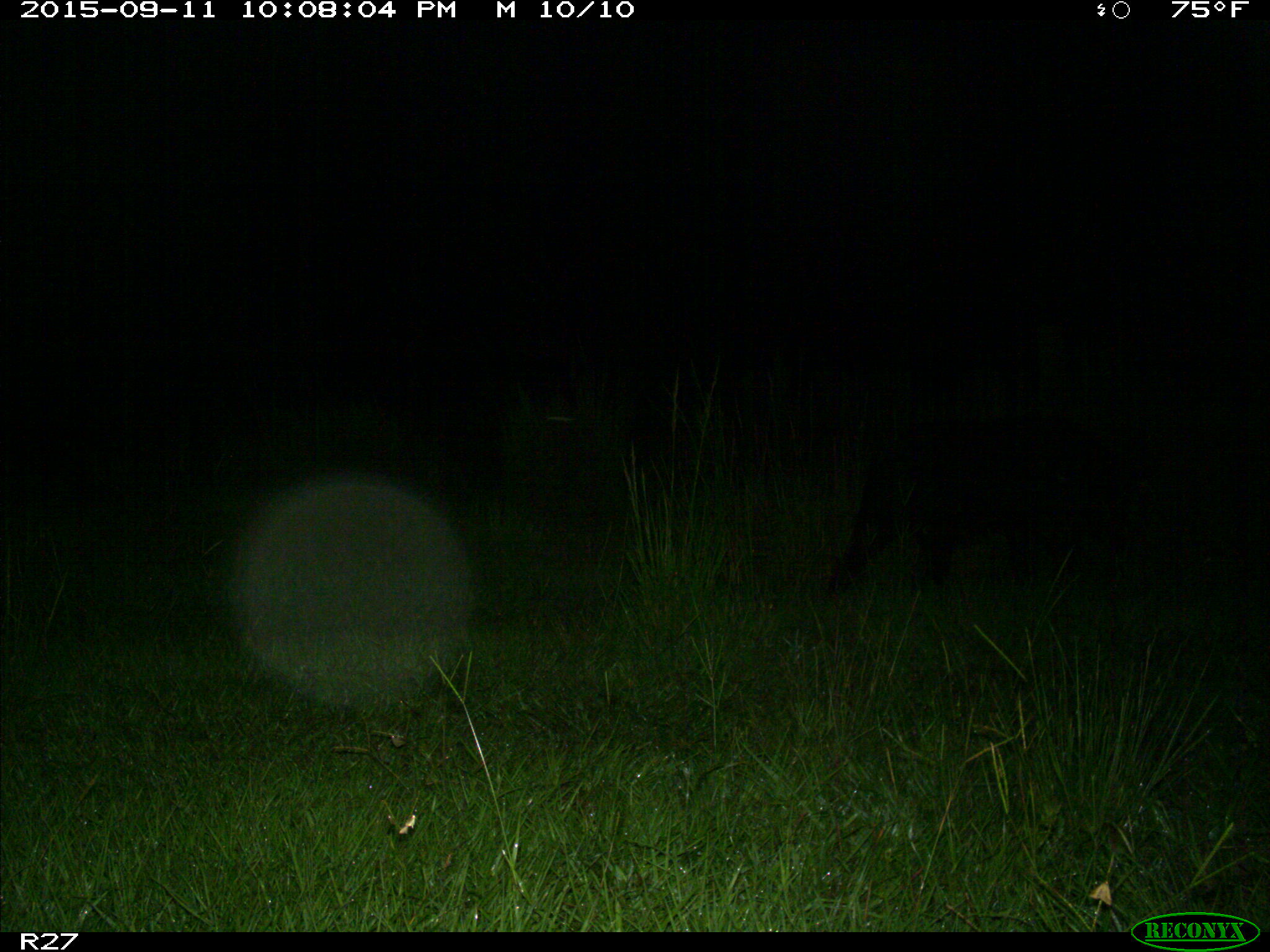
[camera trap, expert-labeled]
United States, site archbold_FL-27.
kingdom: Animalia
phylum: Chordata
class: Mammalia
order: Artiodactyla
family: Suidae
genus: Sus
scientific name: Sus scrofa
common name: wild boar